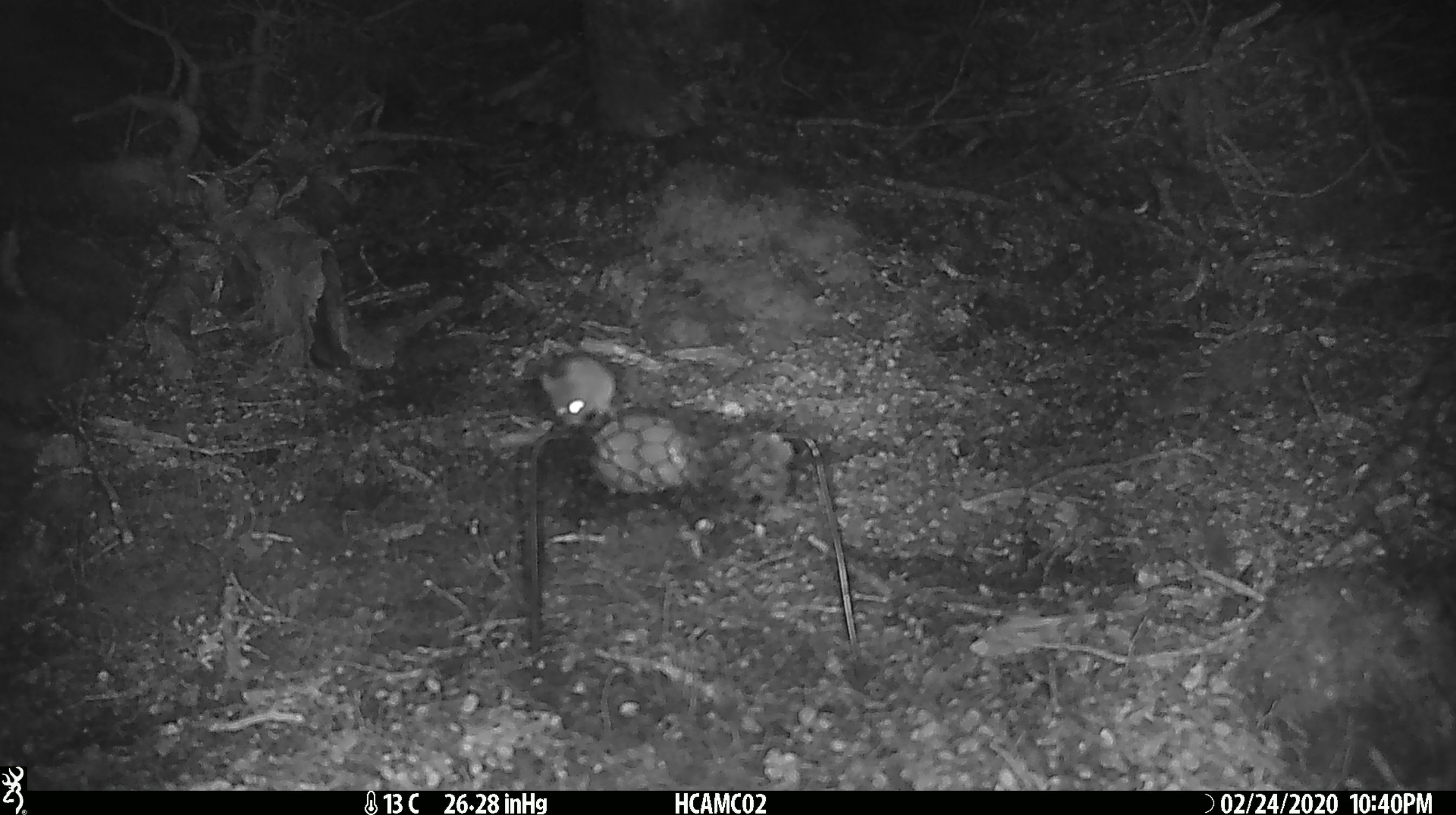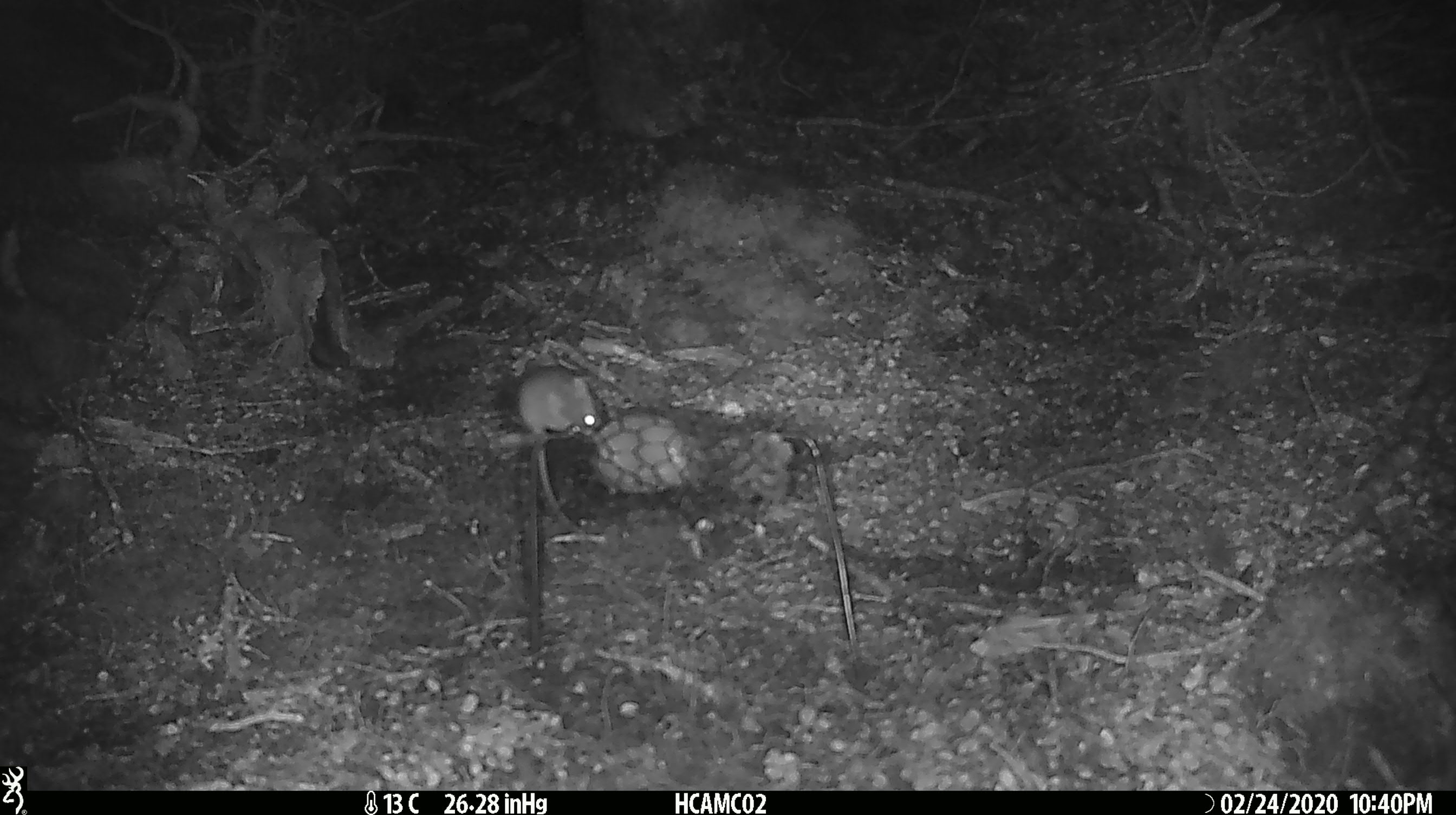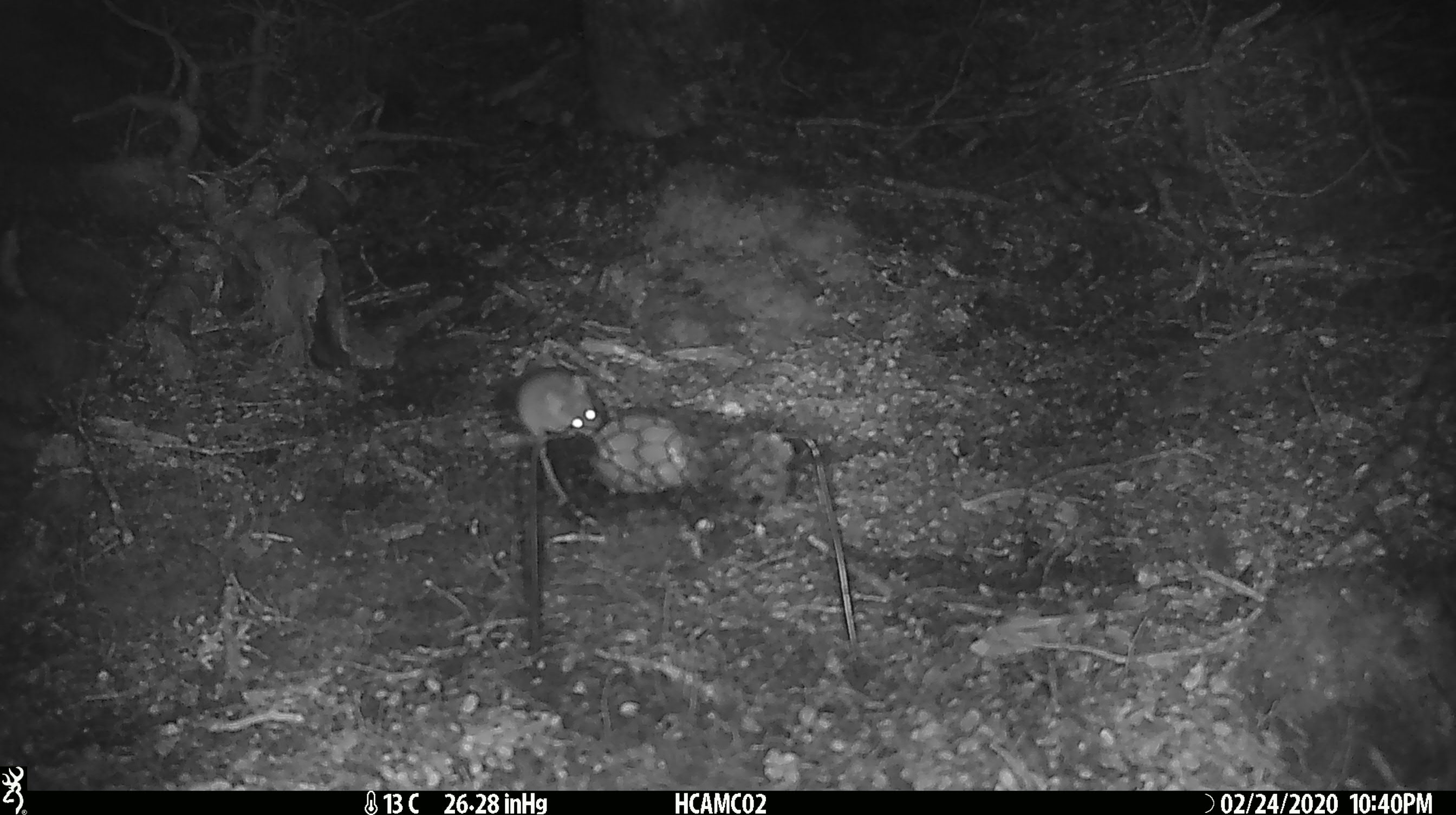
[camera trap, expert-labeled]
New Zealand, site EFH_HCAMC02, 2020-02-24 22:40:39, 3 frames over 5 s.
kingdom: Animalia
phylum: Chordata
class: Mammalia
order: Rodentia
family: Muridae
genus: Mus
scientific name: Mus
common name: mouse